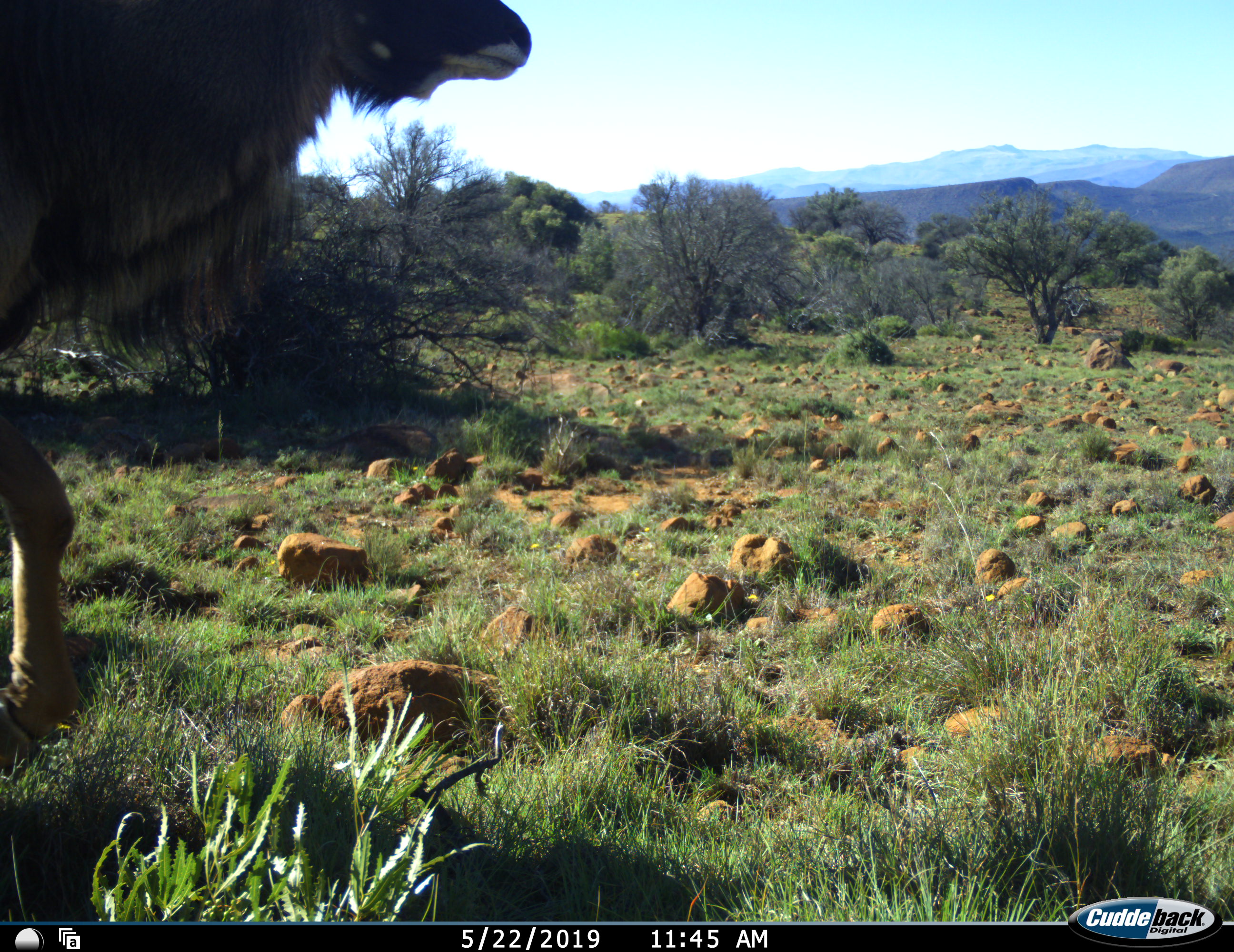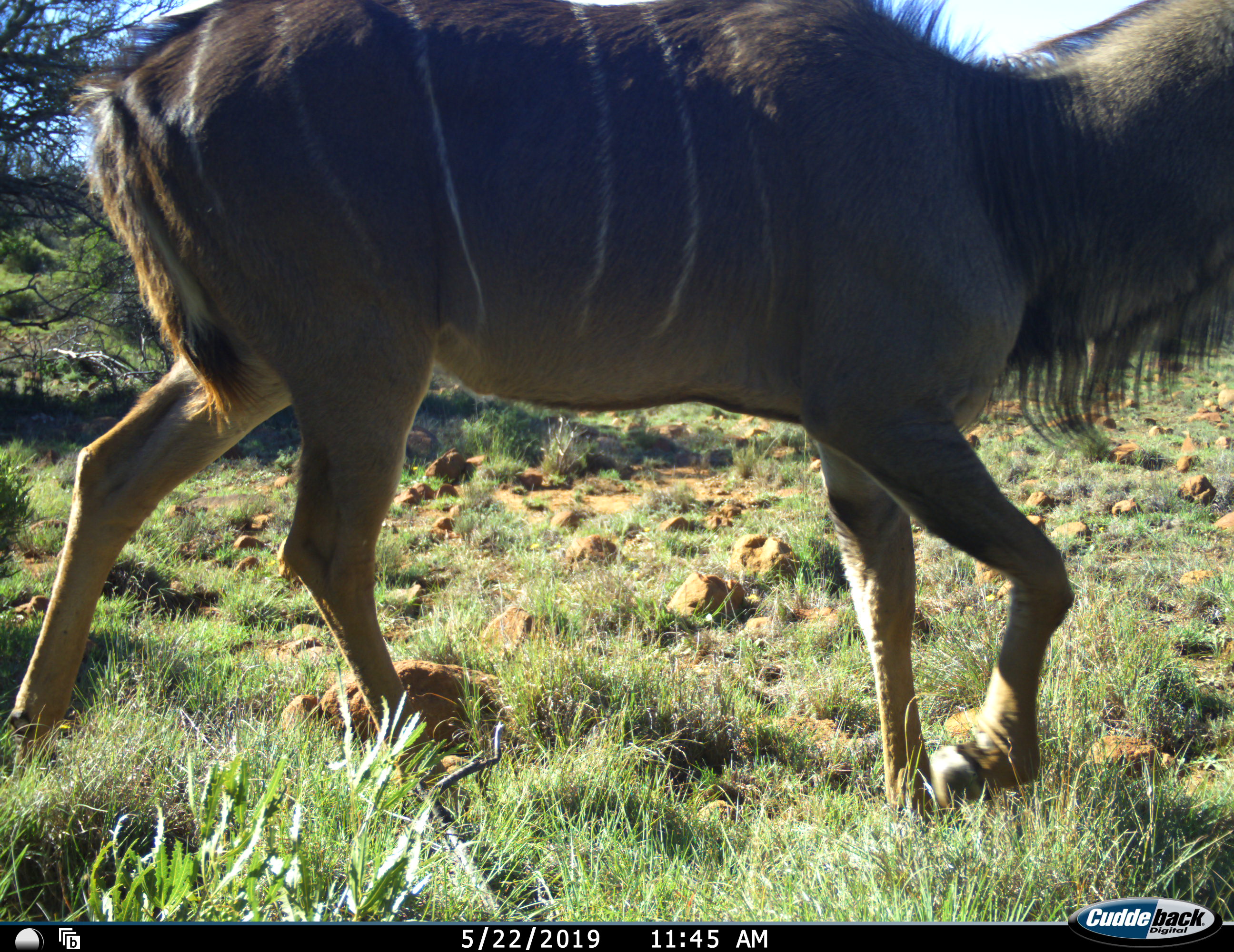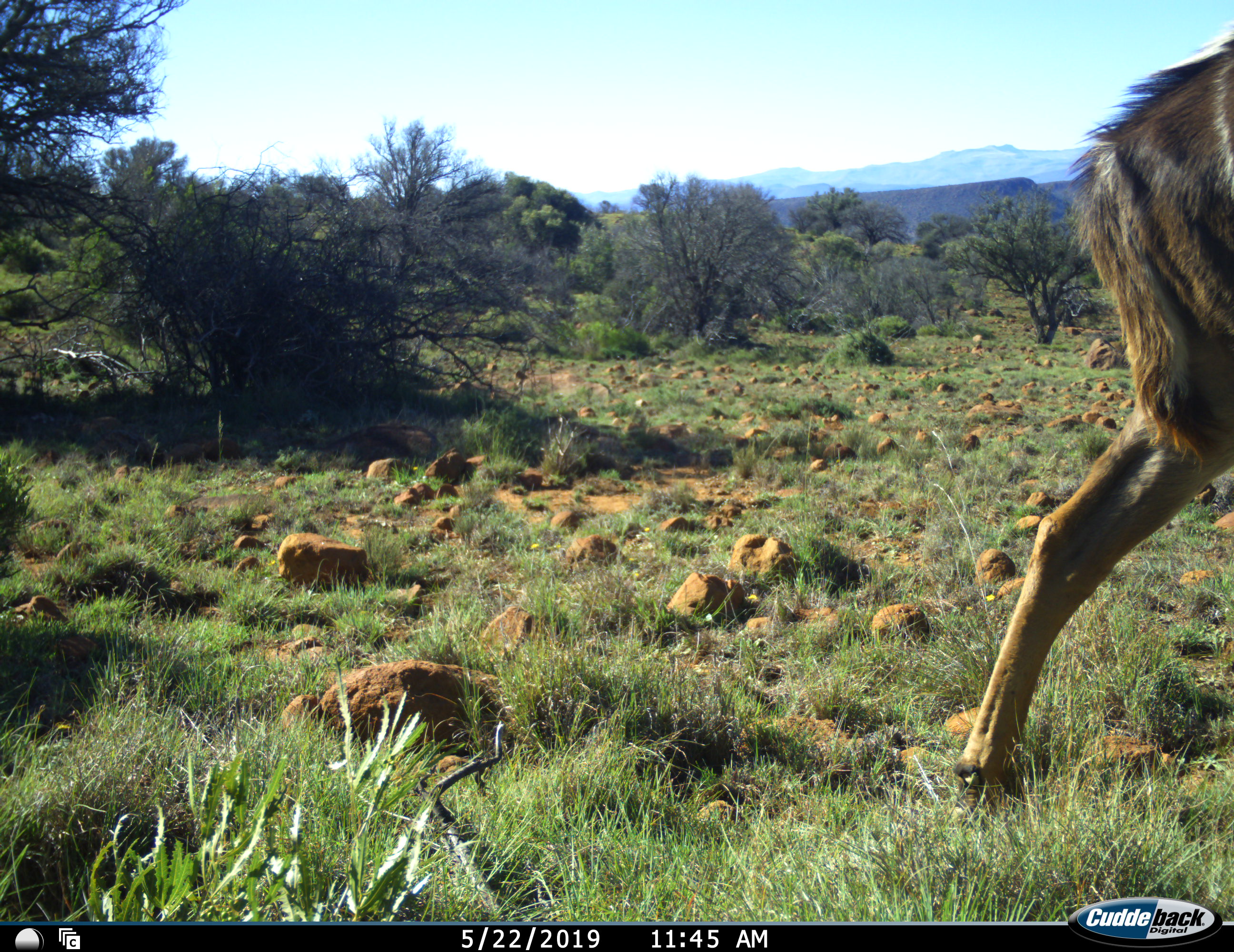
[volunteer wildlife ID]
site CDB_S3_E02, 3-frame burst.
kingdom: Animalia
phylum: Chordata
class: Mammalia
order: Artiodactyla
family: Bovidae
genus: Tragelaphus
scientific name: Tragelaphus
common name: kudu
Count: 1.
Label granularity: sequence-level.